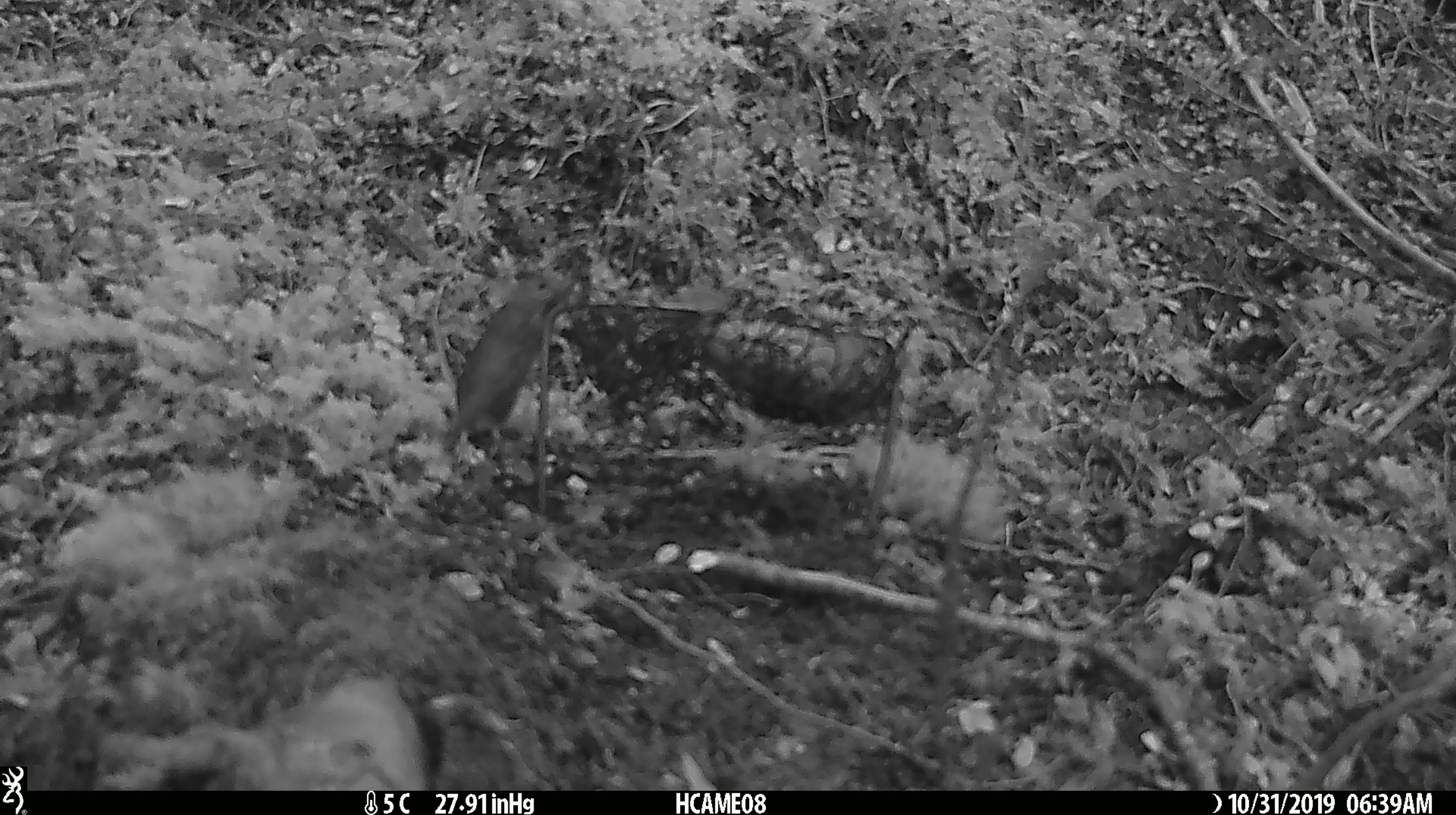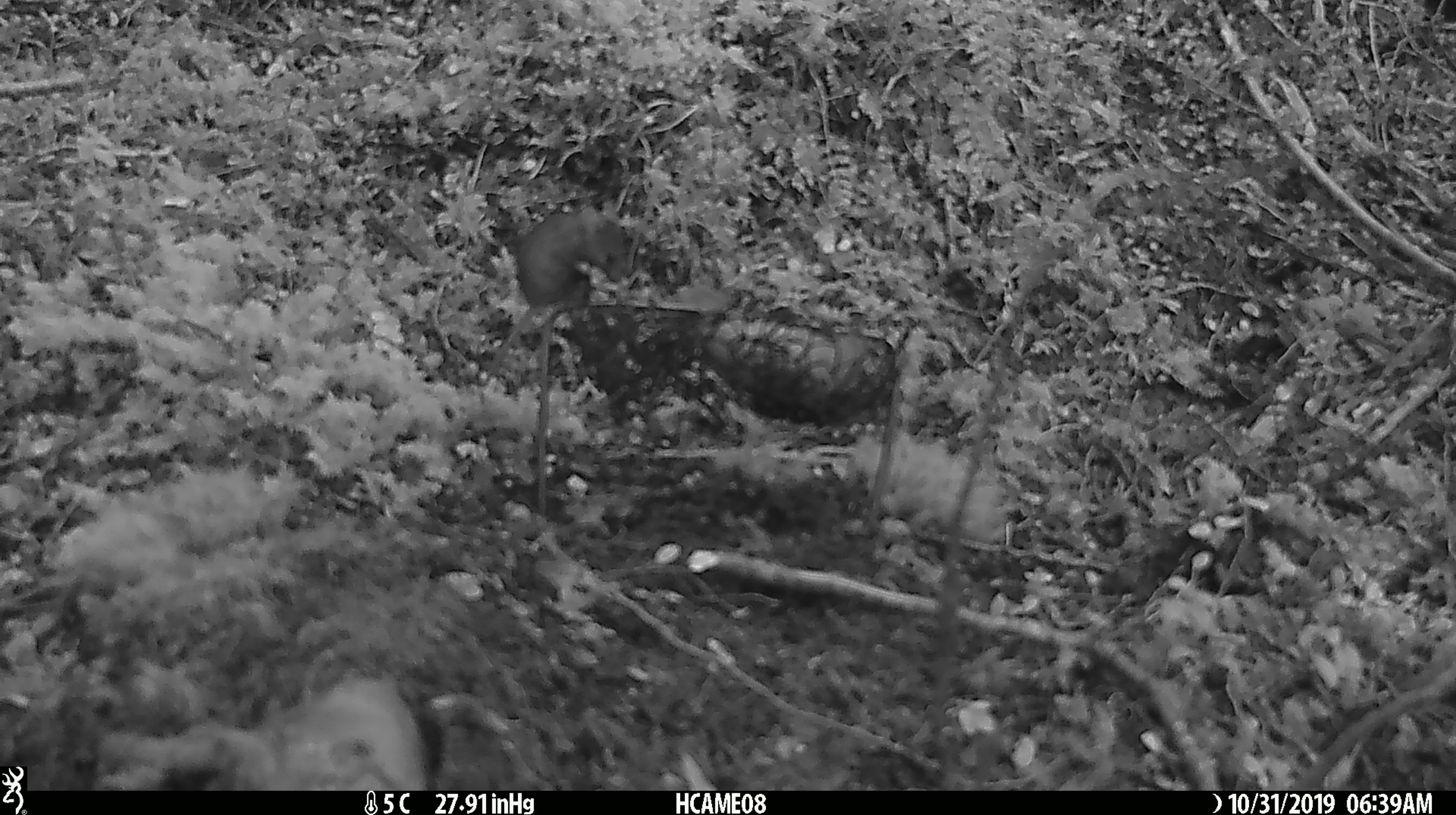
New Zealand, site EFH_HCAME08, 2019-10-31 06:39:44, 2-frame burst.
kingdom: Animalia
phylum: Chordata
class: Mammalia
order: Rodentia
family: Muridae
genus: Mus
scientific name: Mus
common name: mouse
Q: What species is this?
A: Mouse (Mus).